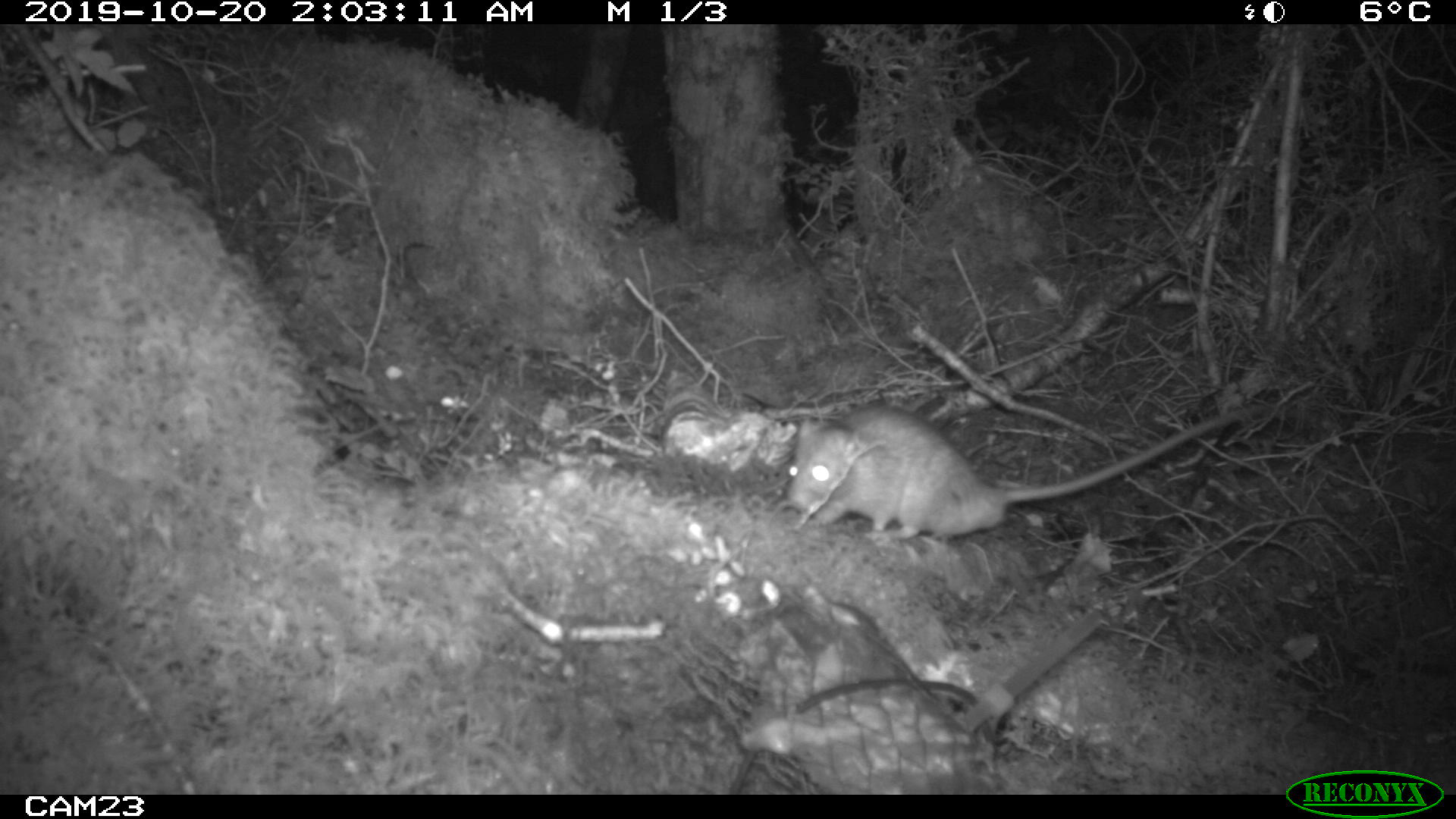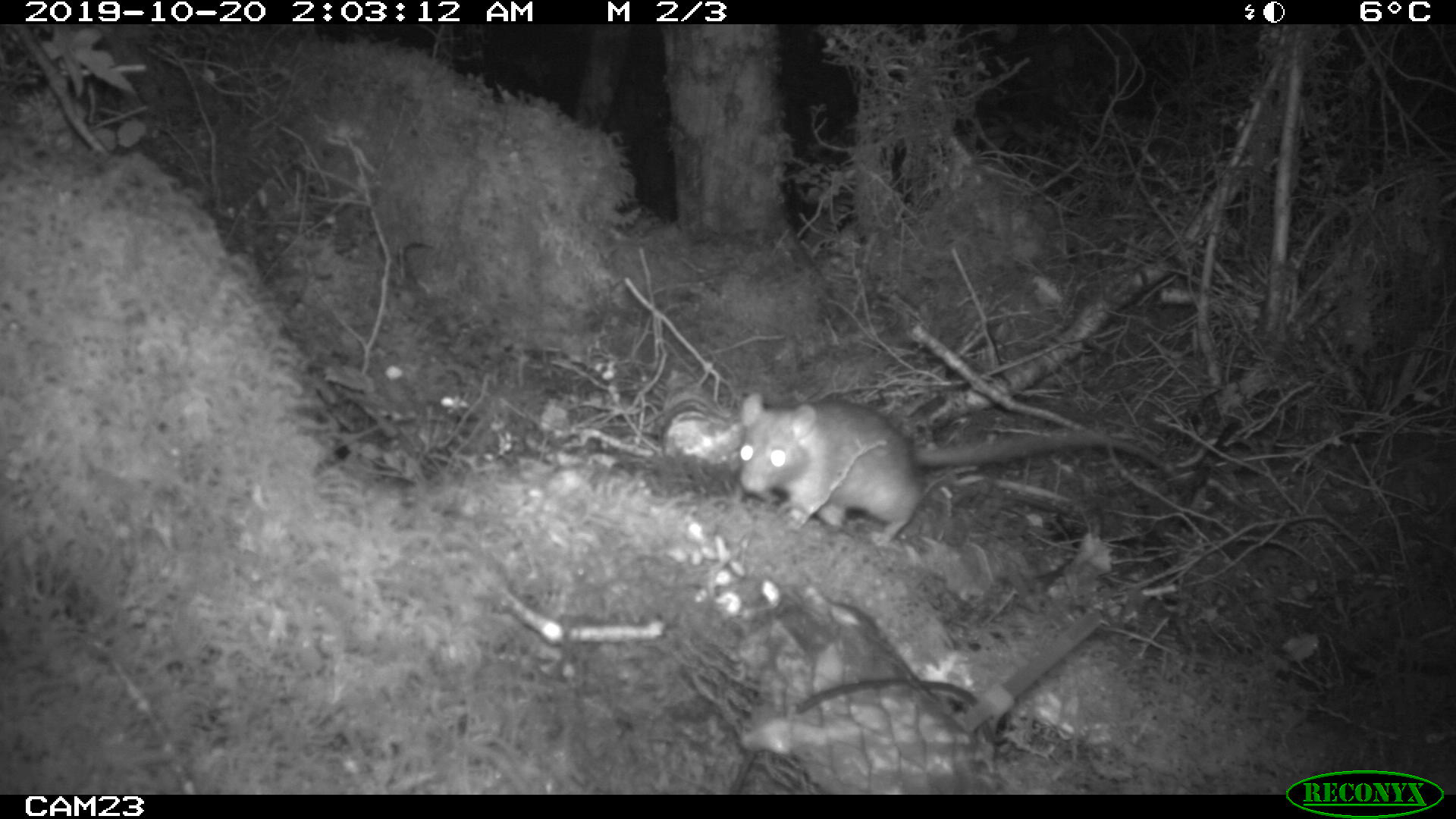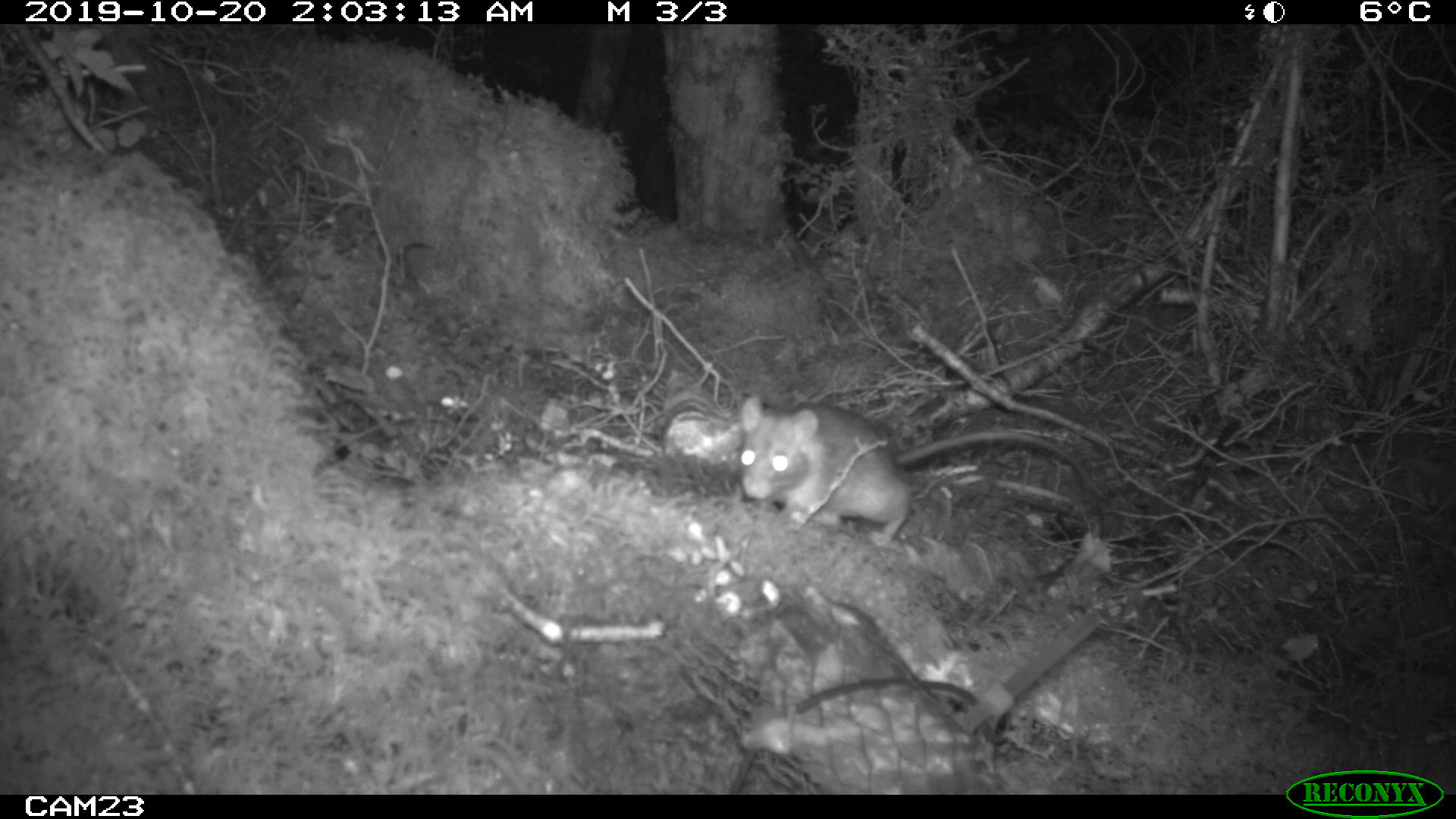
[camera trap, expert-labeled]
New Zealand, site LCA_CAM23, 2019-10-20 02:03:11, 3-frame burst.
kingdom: Animalia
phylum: Chordata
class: Mammalia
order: Rodentia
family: Muridae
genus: Rattus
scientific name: Rattus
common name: rat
Rat (Rattus).